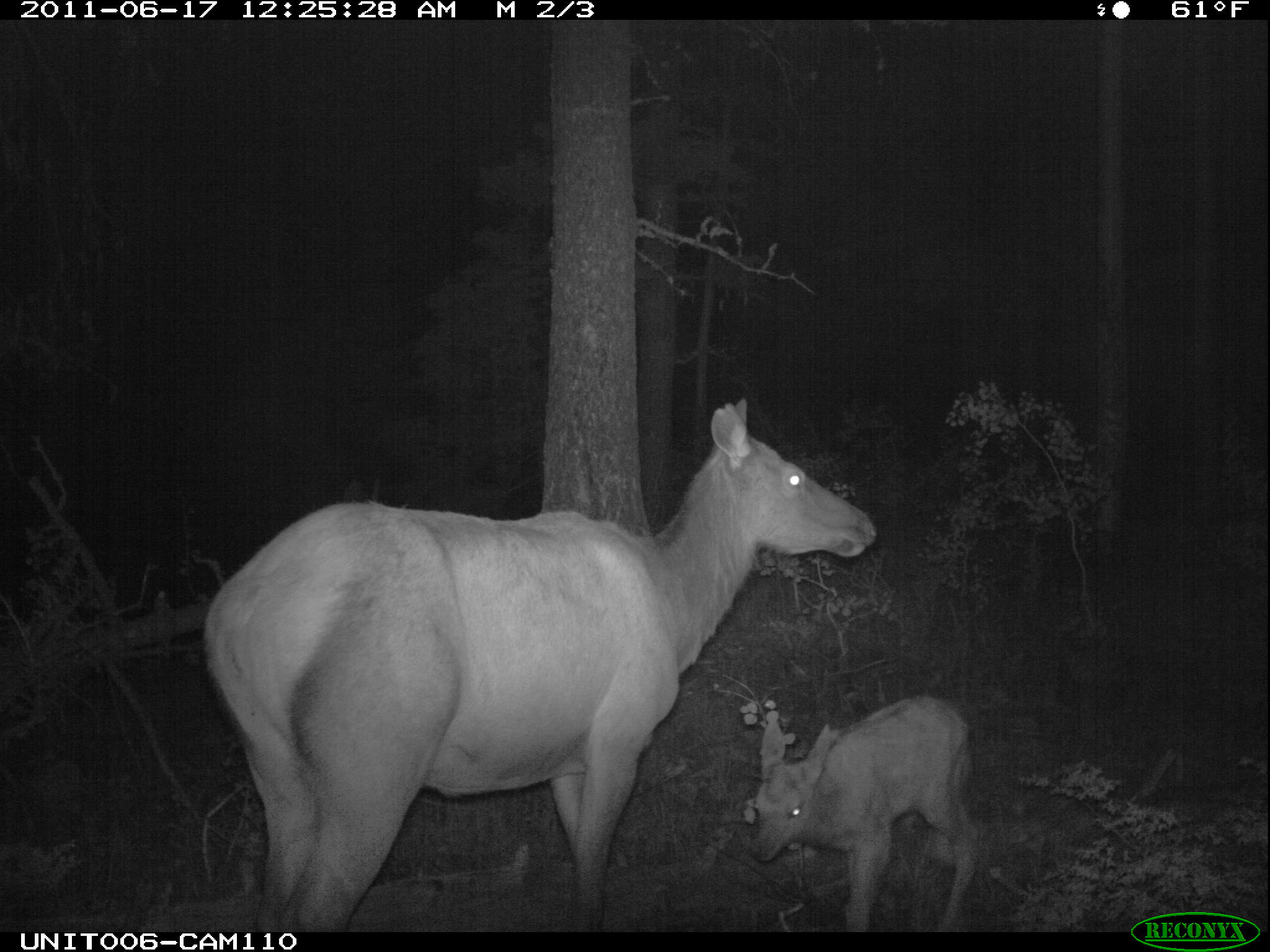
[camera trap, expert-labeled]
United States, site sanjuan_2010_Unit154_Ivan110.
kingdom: Animalia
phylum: Chordata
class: Mammalia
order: Artiodactyla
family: Cervidae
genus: Cervus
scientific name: Cervus elaphus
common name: red deer